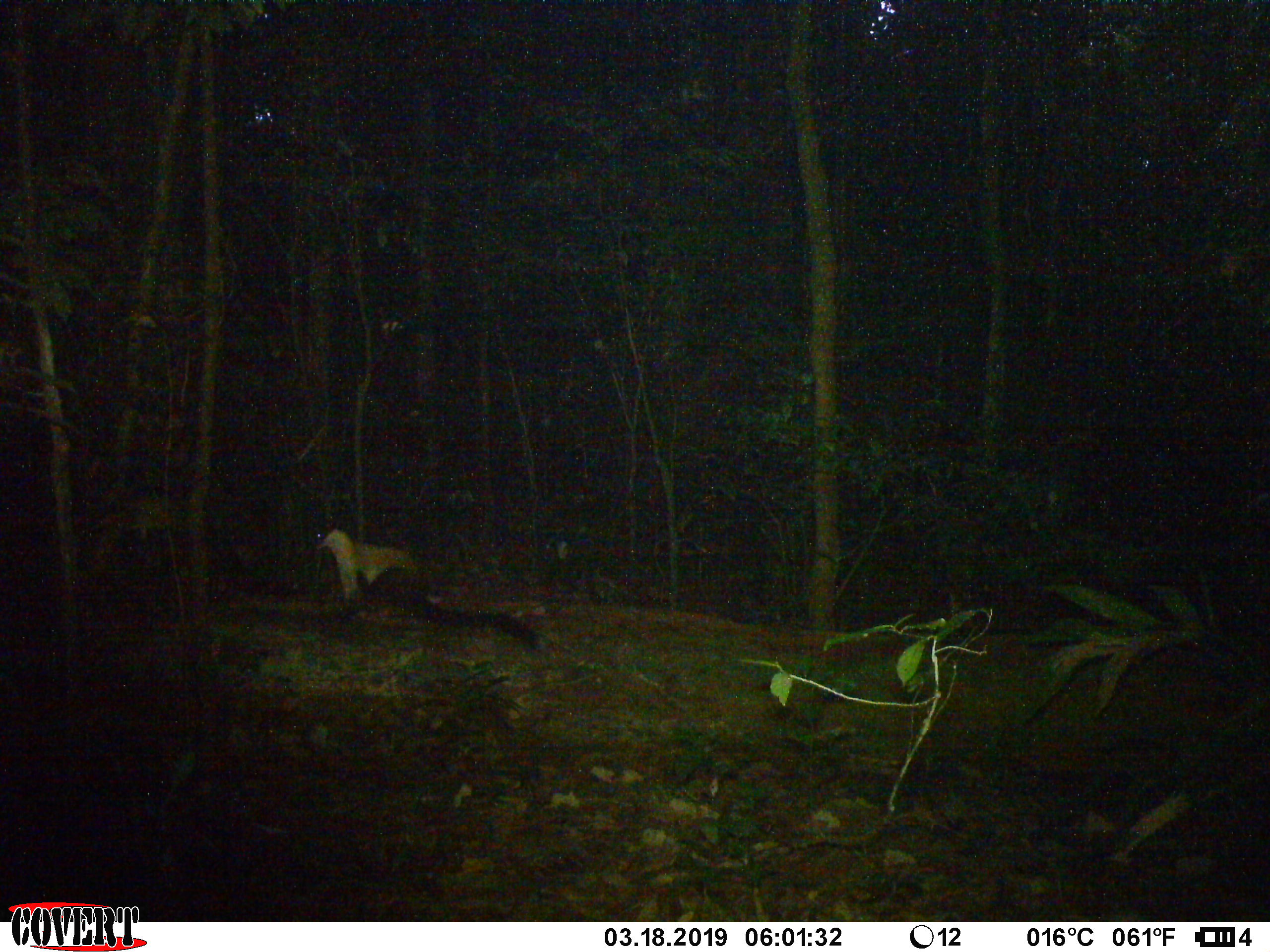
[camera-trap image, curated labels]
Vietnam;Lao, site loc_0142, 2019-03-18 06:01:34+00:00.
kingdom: Animalia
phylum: Chordata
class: Mammalia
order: Carnivora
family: Mustelidae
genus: Martes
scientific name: Martes flavigula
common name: yellow-throated marten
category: yellow throated marten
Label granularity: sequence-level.